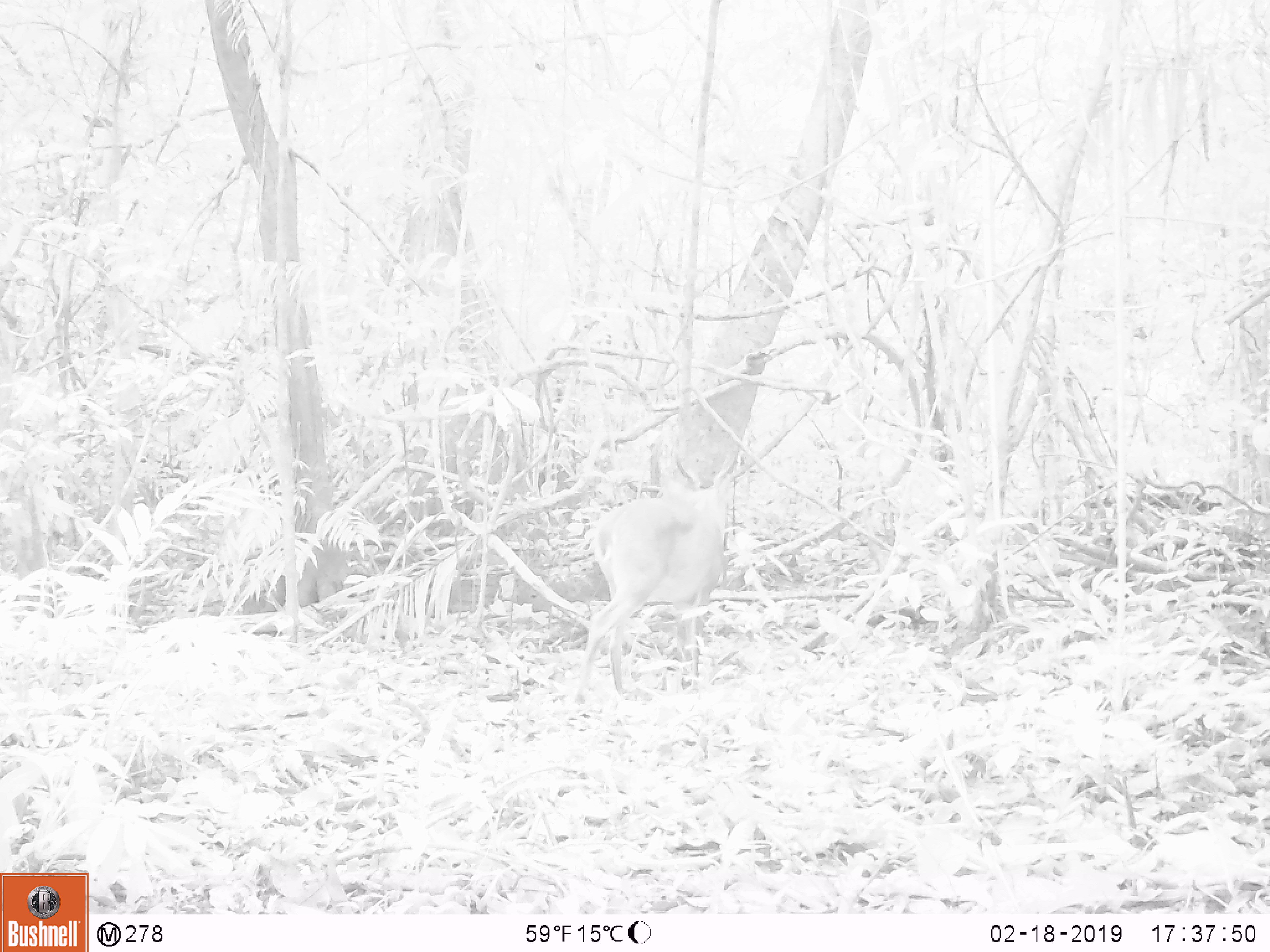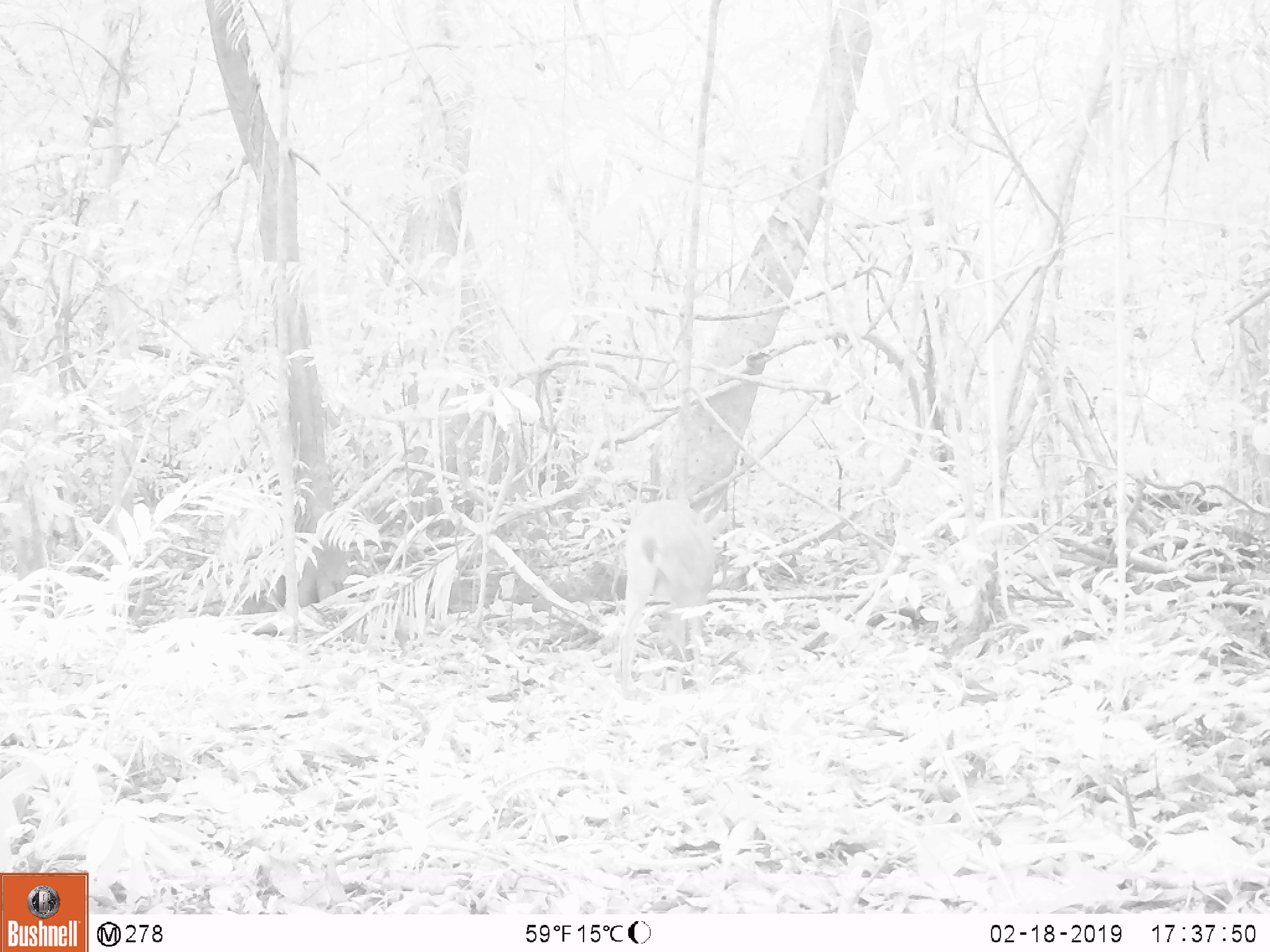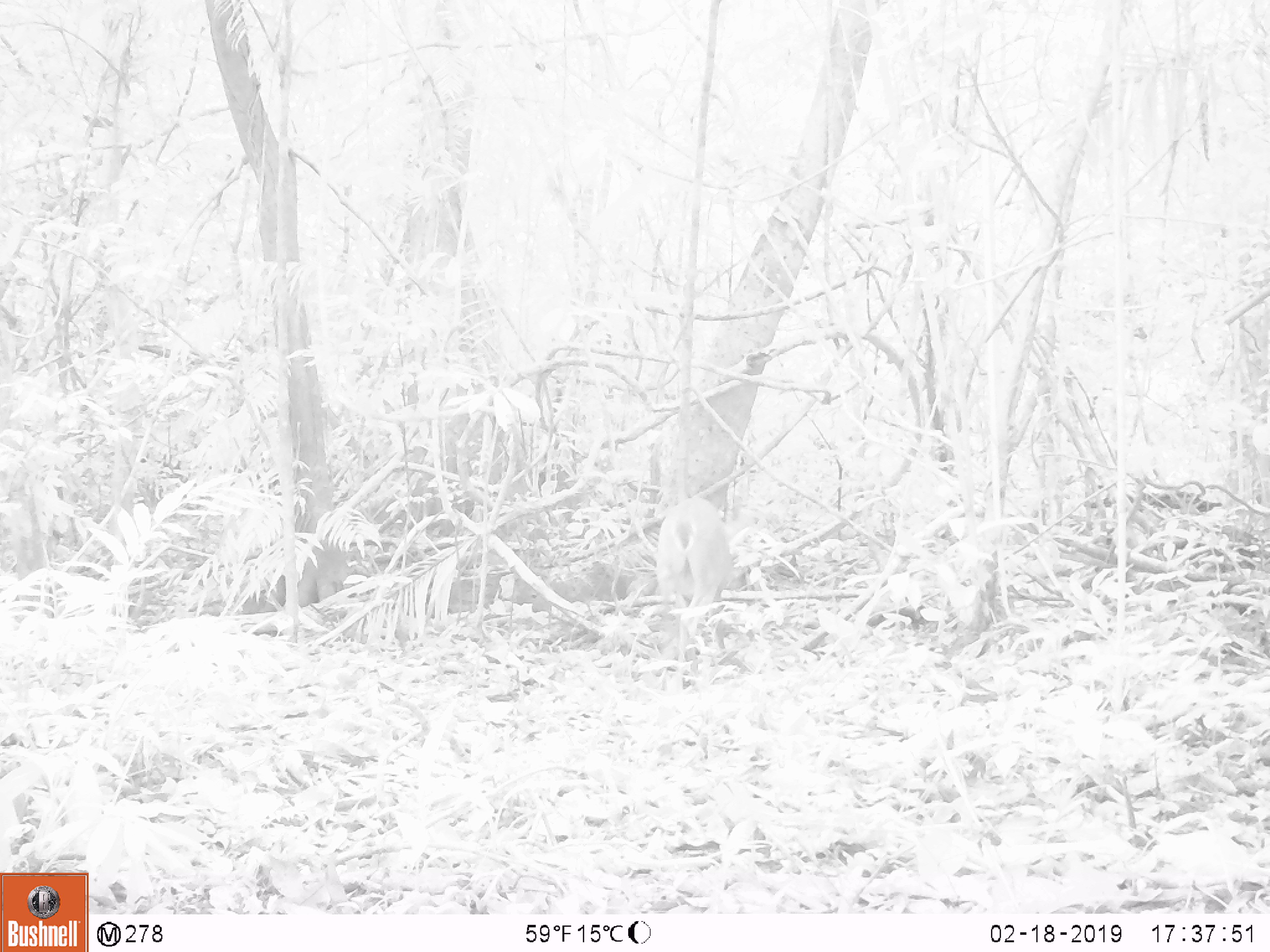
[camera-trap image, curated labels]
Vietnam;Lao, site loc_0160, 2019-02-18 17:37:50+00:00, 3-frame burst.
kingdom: Animalia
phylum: Chordata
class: Mammalia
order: Artiodactyla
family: Cervidae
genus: Muntiacus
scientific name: Muntiacus vuquangensis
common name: large-antlered muntjac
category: large antlered muntjac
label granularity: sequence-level